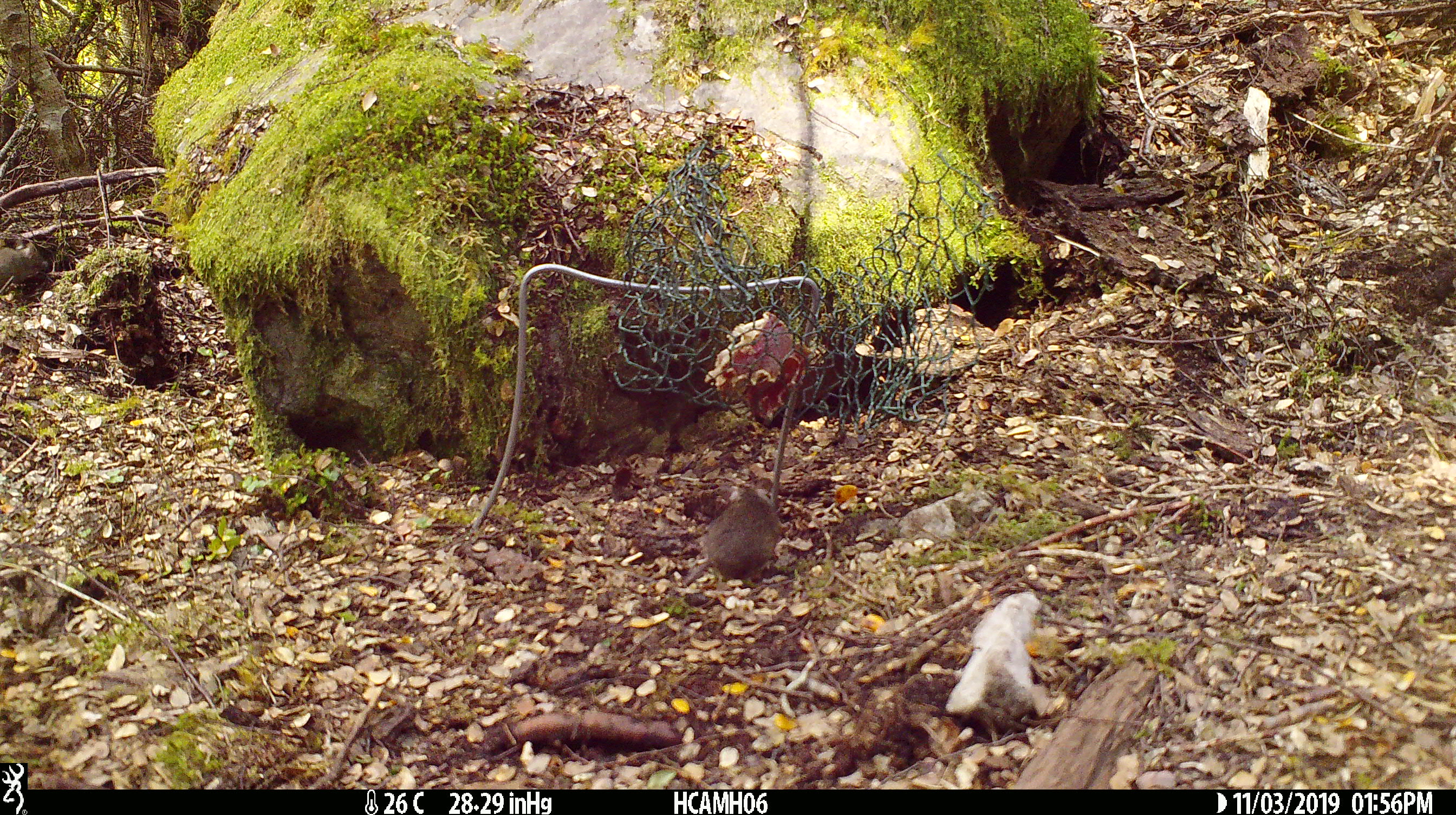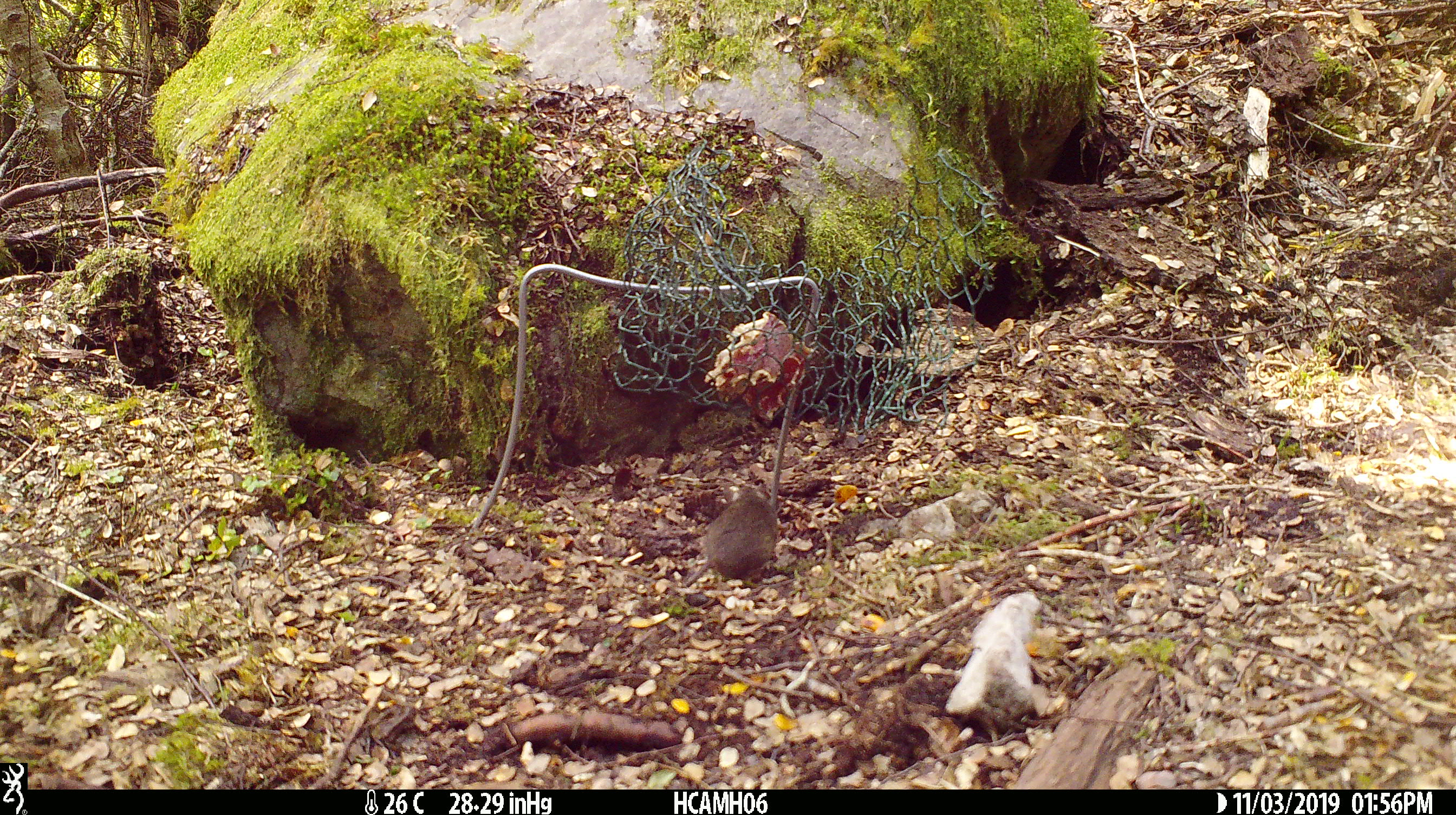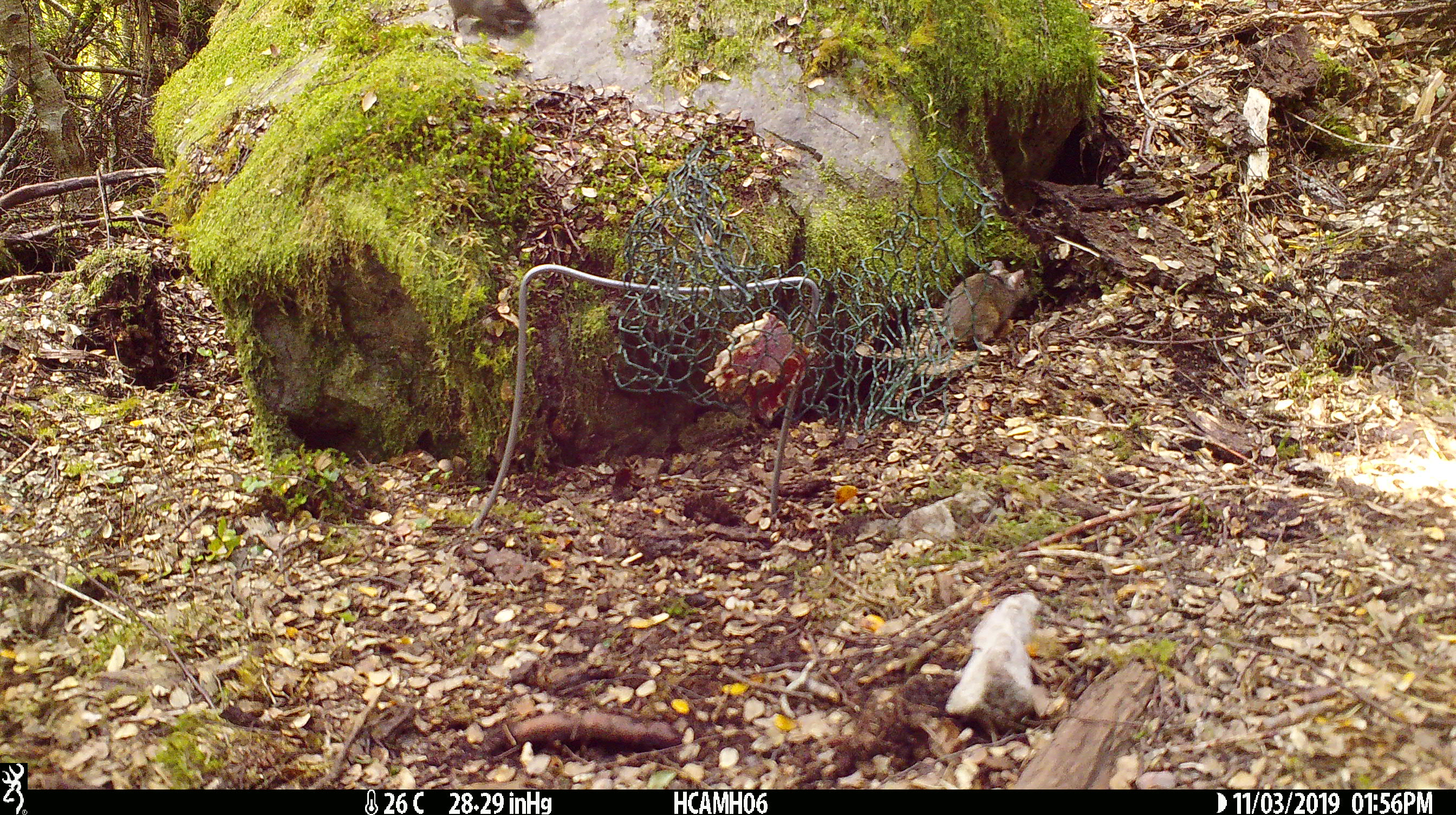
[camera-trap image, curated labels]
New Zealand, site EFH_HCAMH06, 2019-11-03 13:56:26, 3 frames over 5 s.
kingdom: Animalia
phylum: Chordata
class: Mammalia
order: Rodentia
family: Muridae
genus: Mus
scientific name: Mus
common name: mouse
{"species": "mouse (Mus)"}